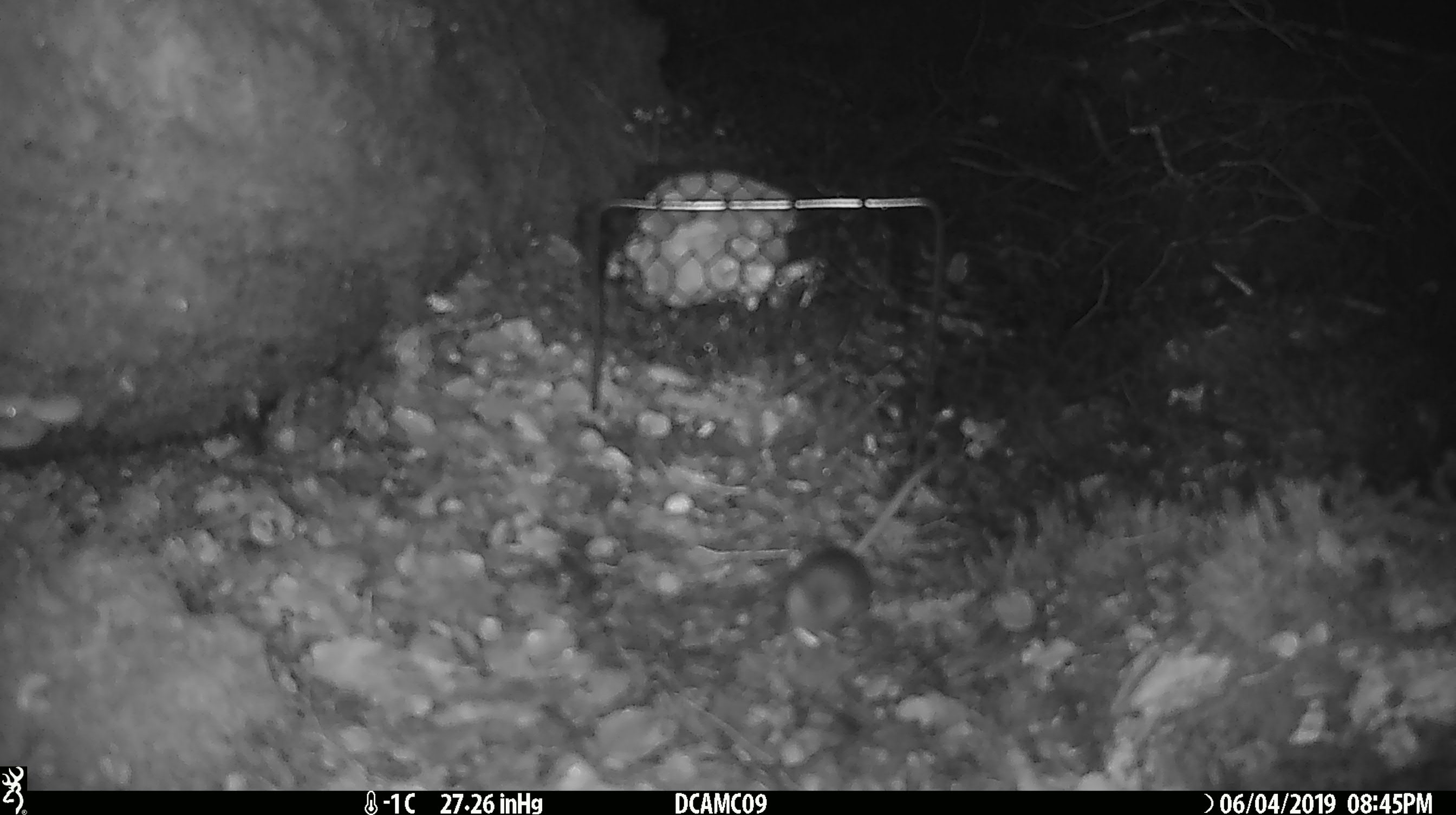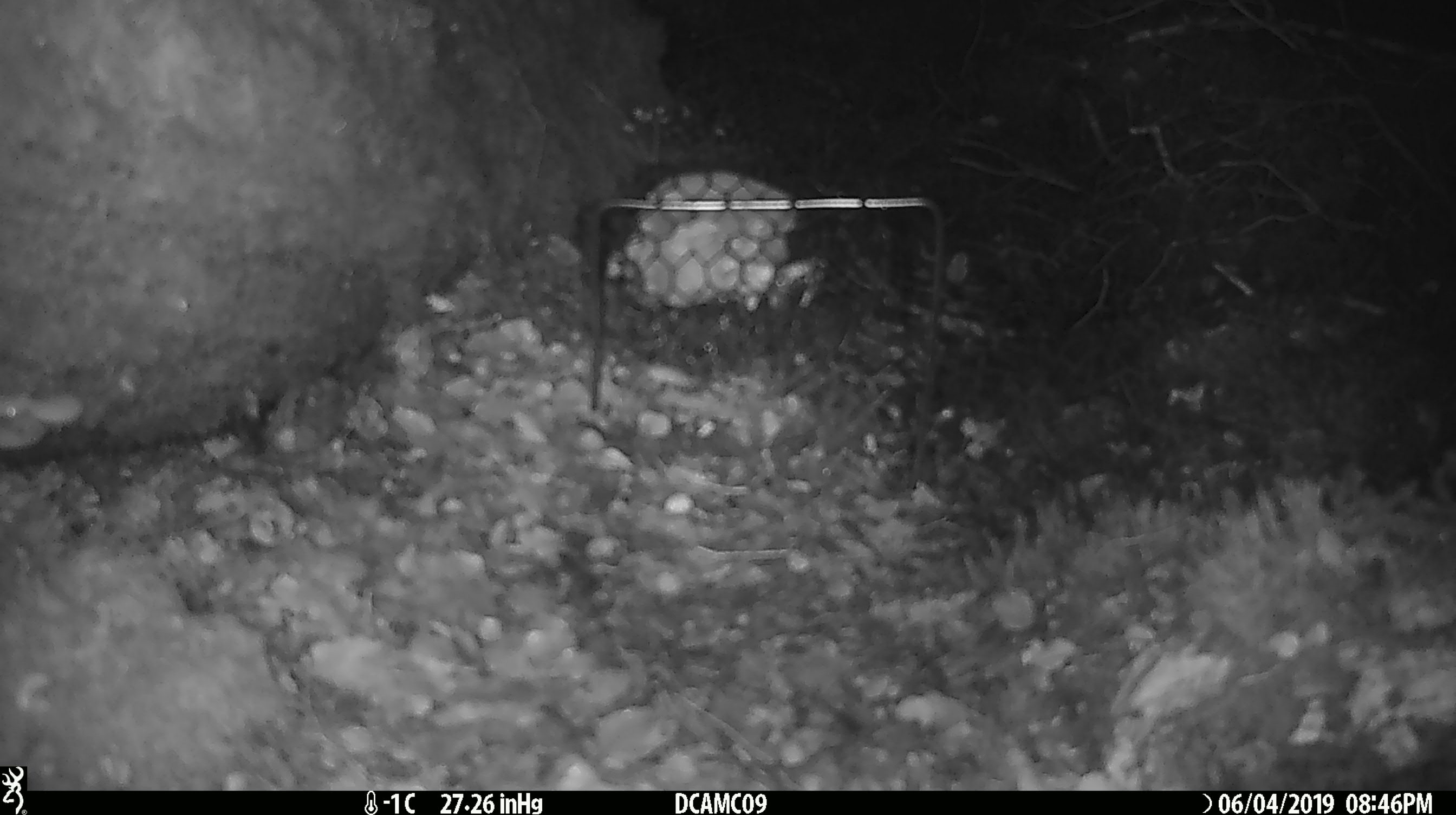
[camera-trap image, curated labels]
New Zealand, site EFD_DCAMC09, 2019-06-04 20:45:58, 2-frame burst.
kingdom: Animalia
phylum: Chordata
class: Mammalia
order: Rodentia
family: Muridae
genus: Mus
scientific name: Mus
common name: mouse